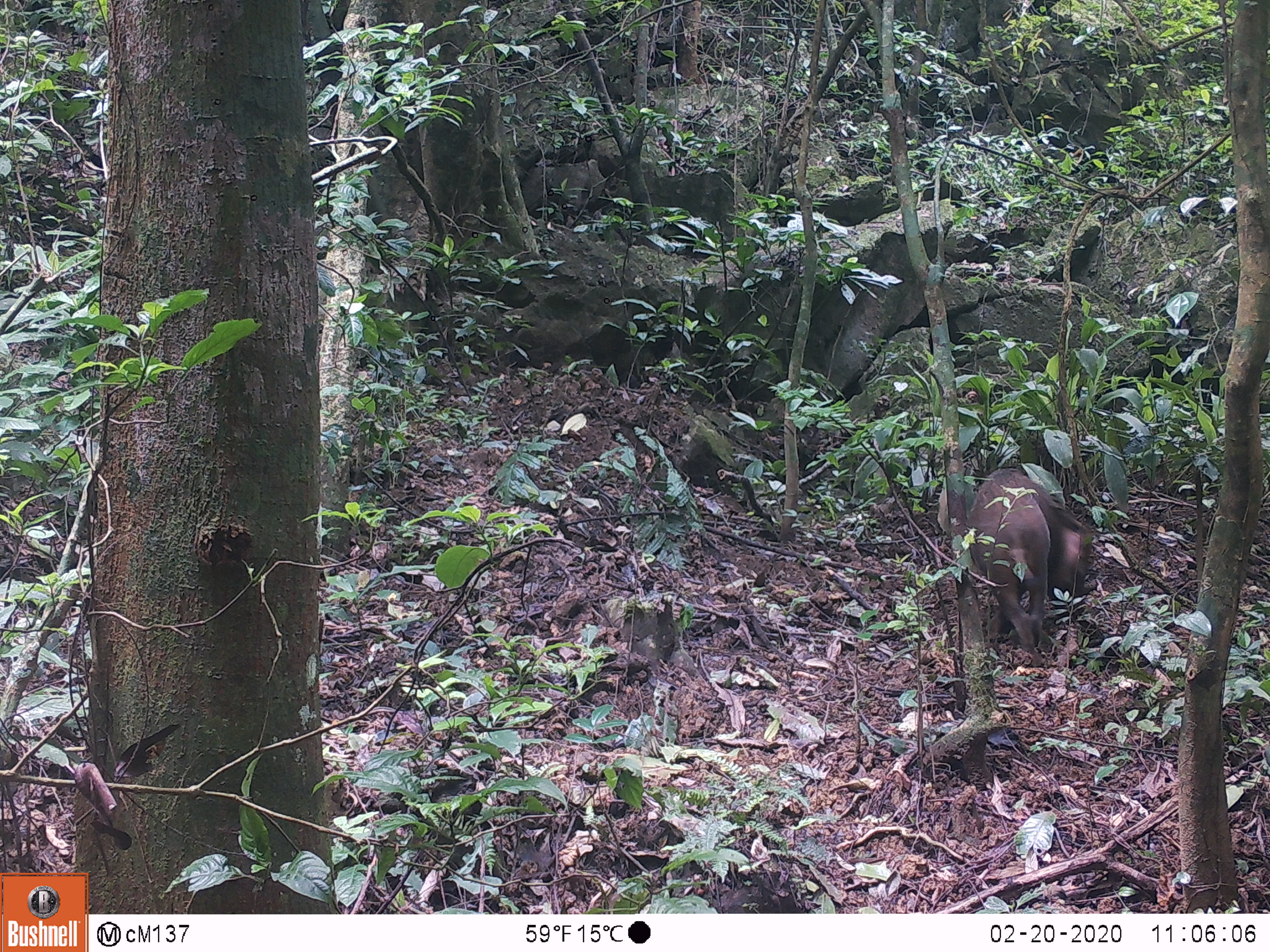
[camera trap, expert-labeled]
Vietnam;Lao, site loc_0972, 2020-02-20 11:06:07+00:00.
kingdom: Animalia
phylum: Chordata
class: Mammalia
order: Artiodactyla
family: Suidae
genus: Sus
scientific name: Sus scrofa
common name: eurasian wild pig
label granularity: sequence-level